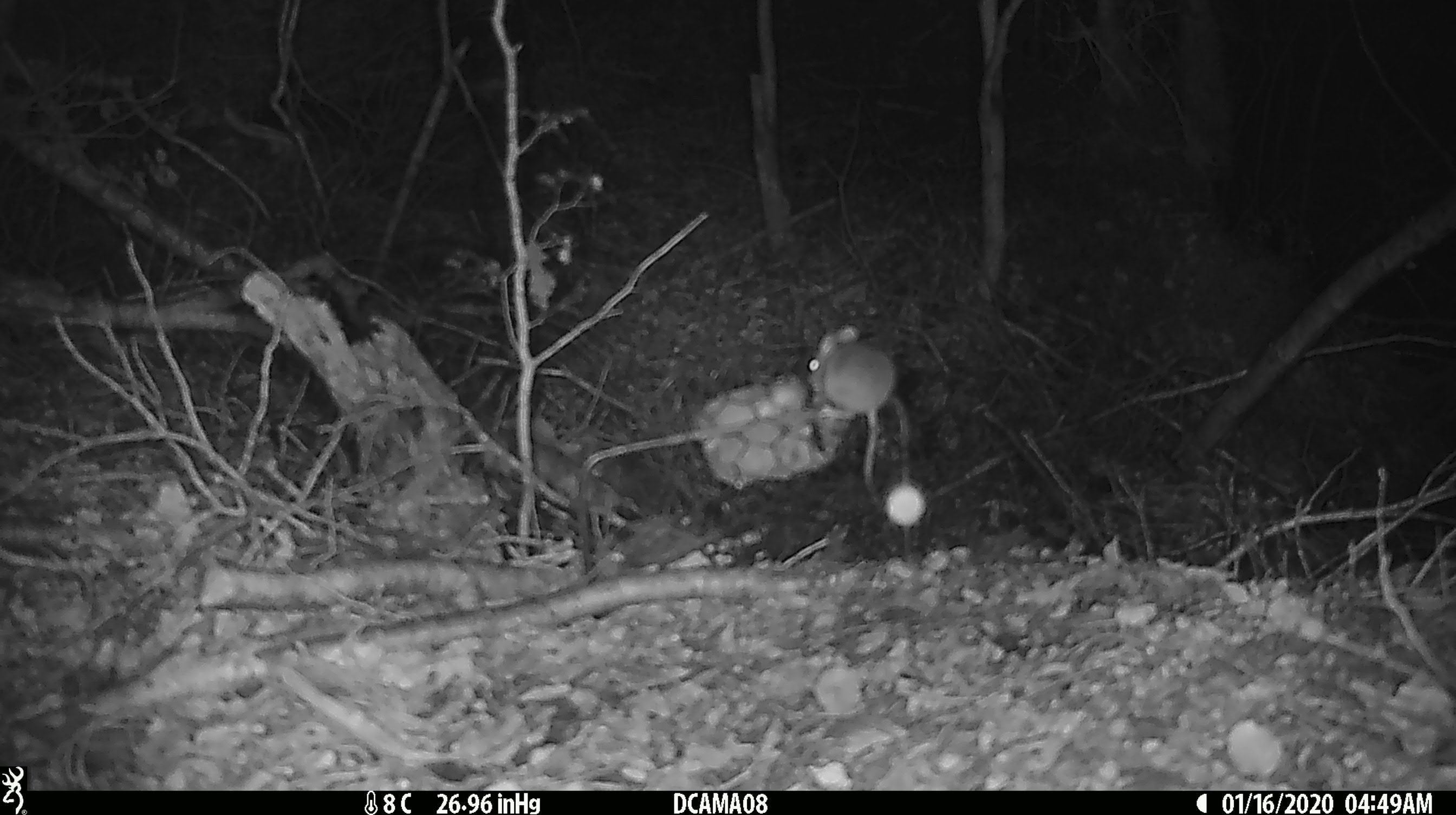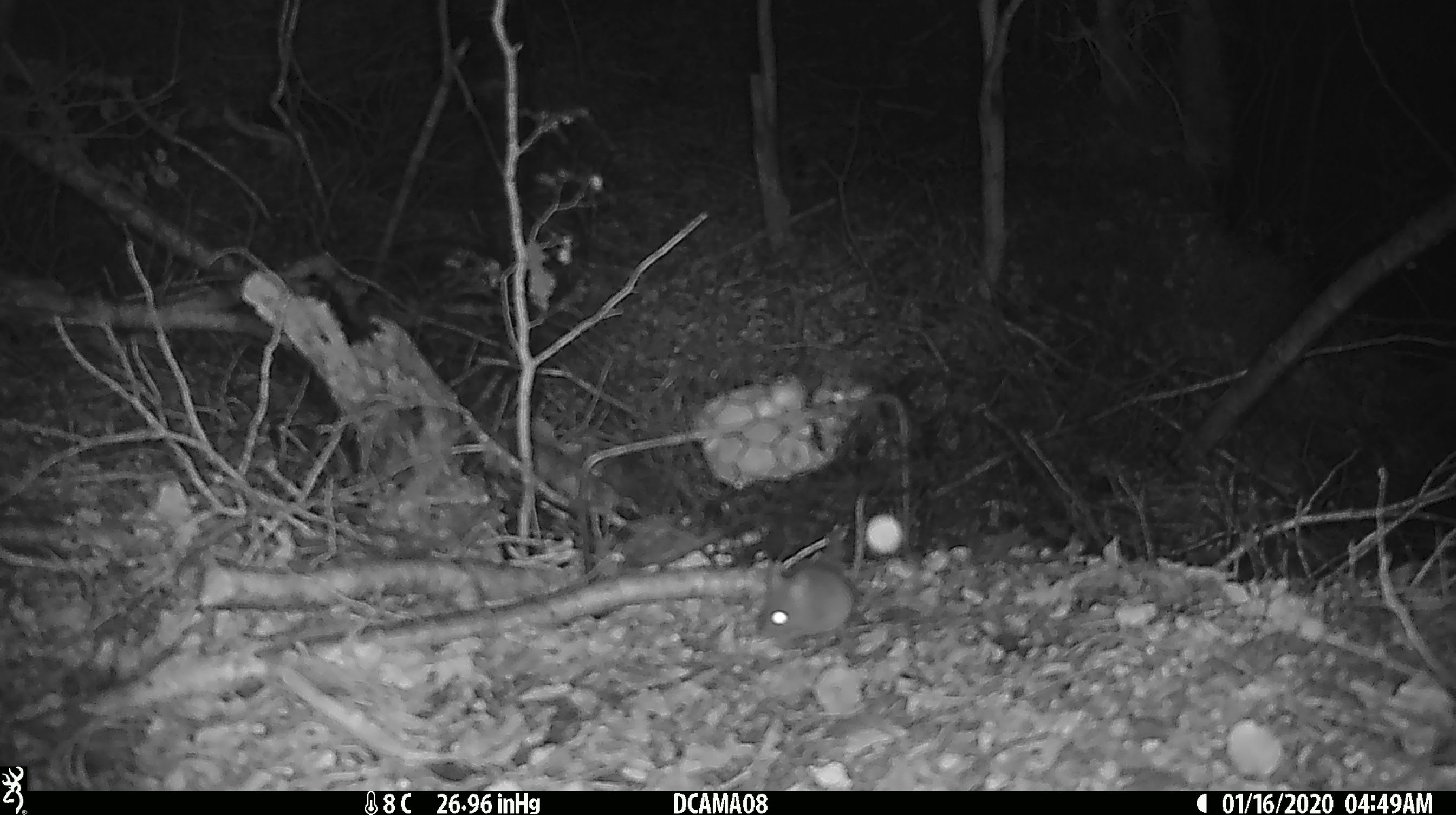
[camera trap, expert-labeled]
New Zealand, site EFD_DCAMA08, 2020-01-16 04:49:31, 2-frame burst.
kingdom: Animalia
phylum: Chordata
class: Mammalia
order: Rodentia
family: Muridae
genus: Mus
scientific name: Mus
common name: mouse